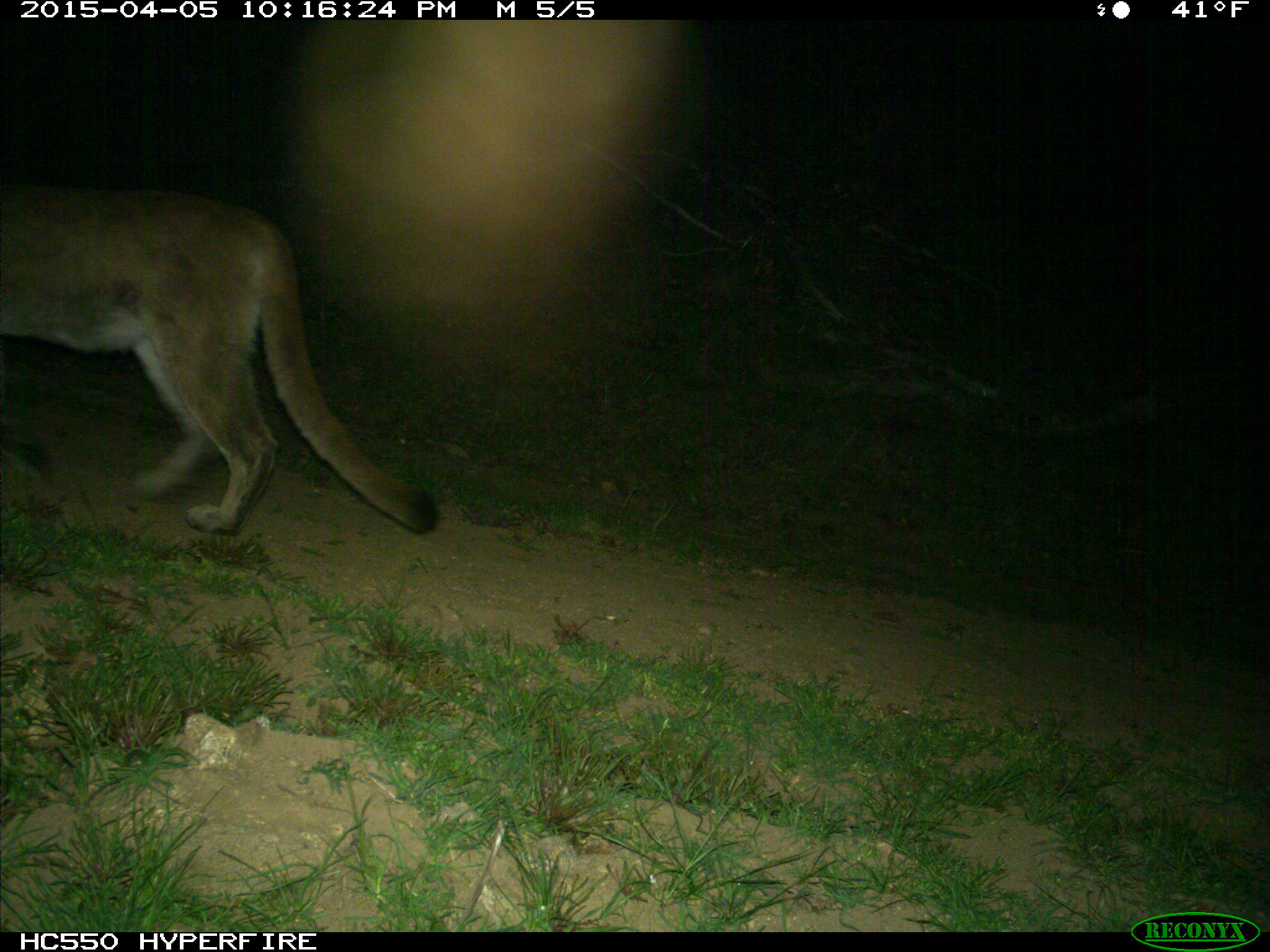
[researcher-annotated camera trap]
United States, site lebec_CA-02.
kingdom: Animalia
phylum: Chordata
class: Mammalia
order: Carnivora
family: Felidae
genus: Puma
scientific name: Puma concolor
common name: mountain lion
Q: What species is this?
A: Puma concolor (mountain lion).